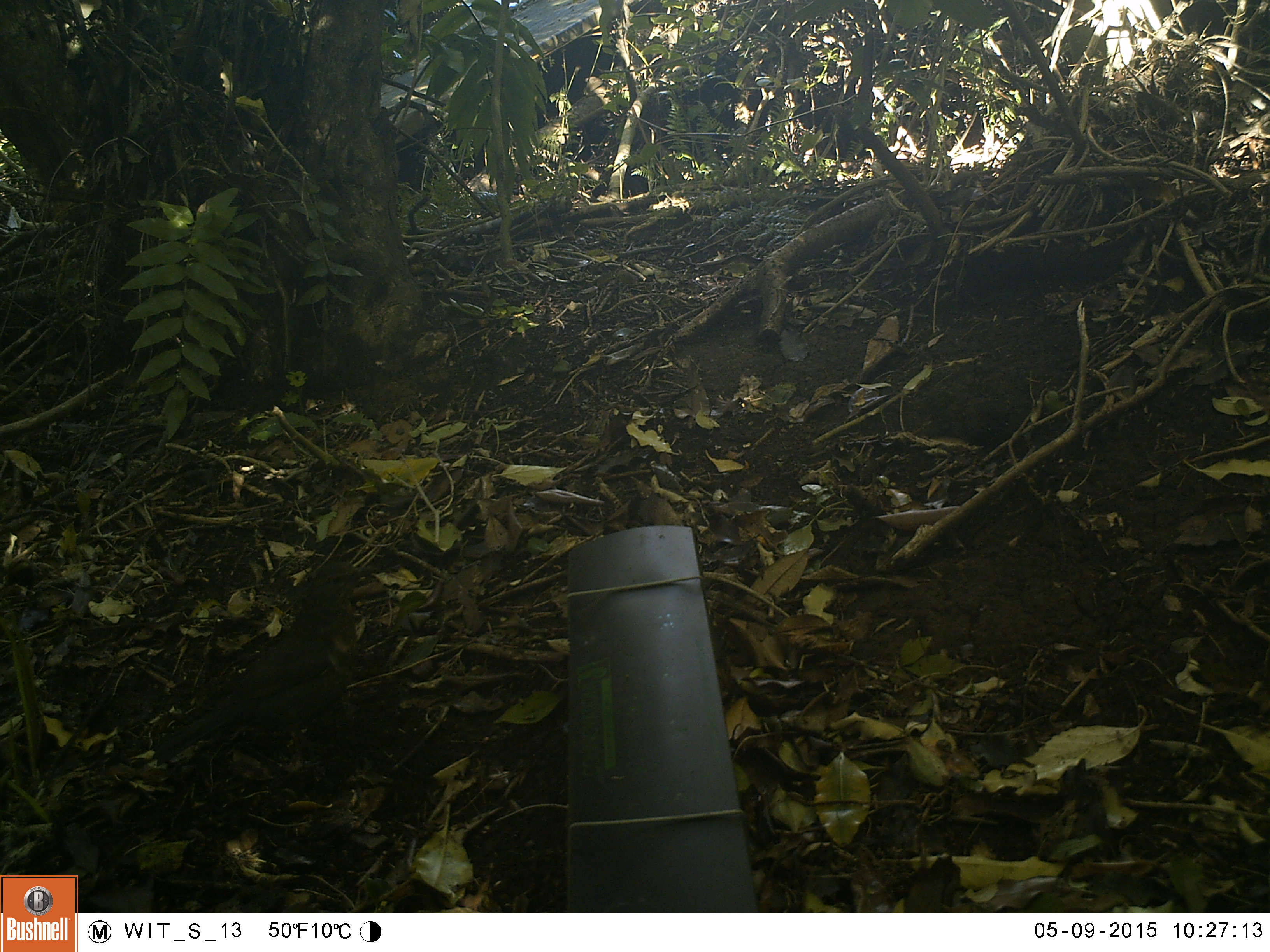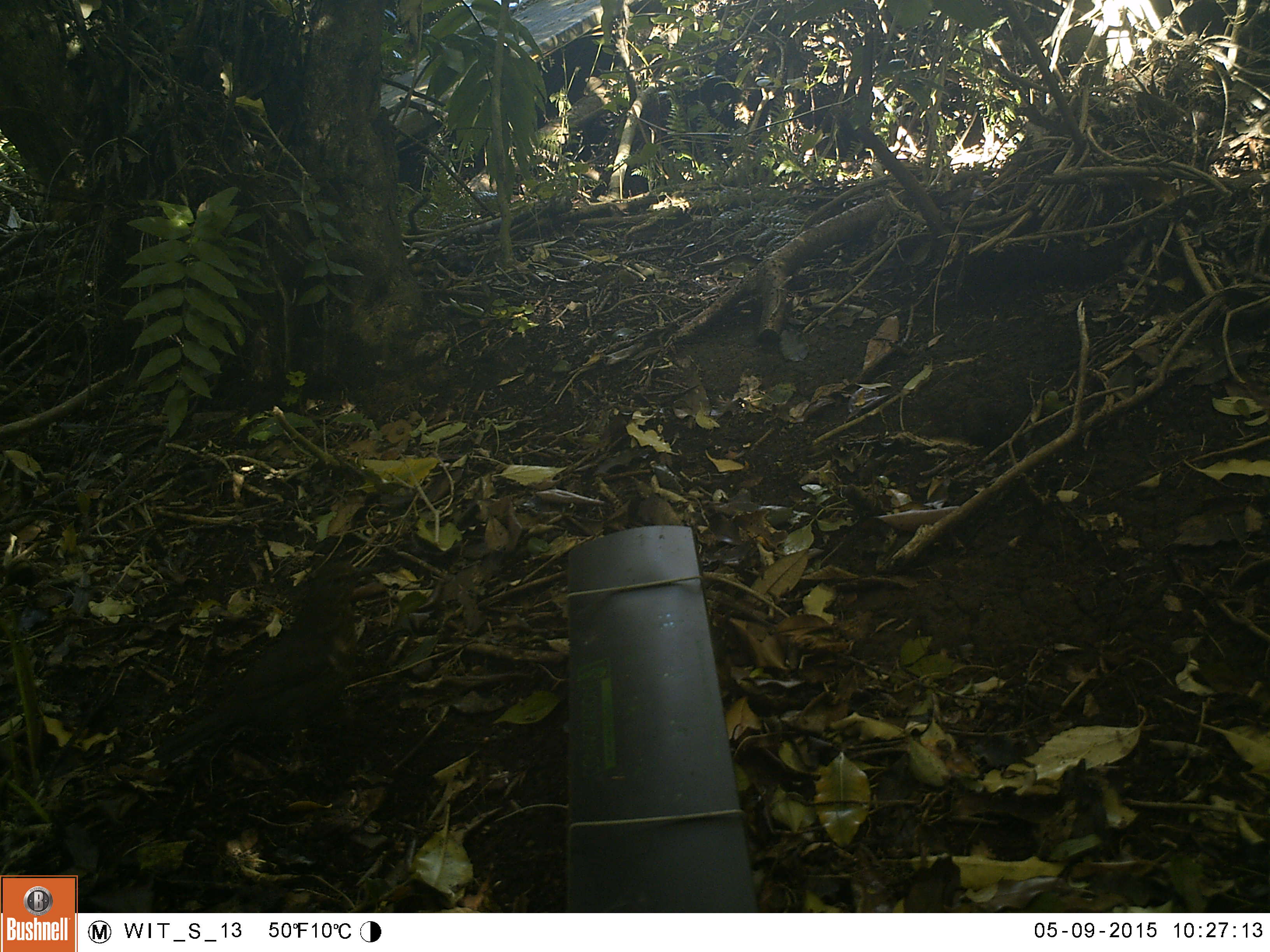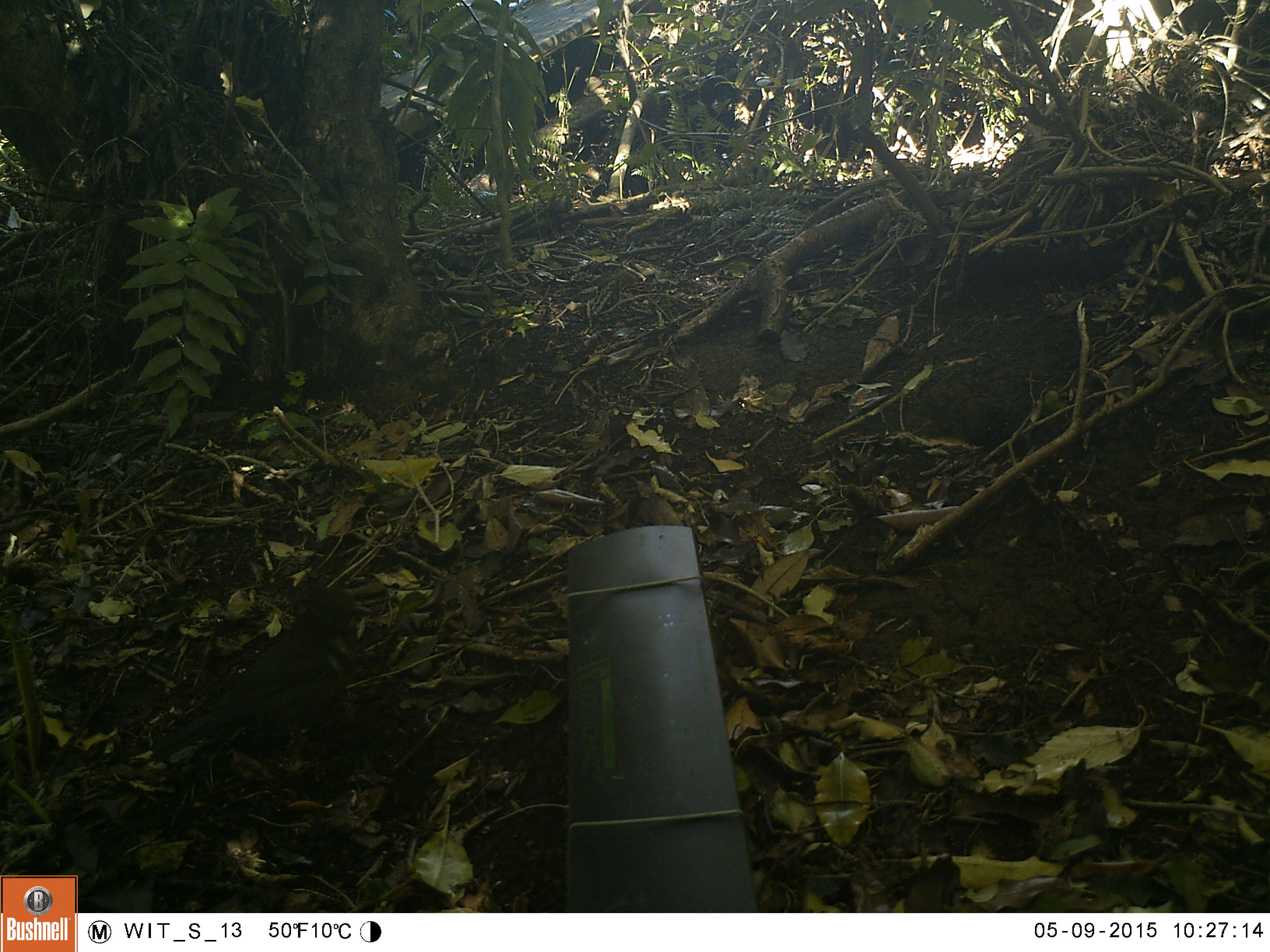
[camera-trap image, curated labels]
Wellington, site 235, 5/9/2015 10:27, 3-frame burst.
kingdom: Animalia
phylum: Chordata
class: Aves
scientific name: Aves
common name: bird